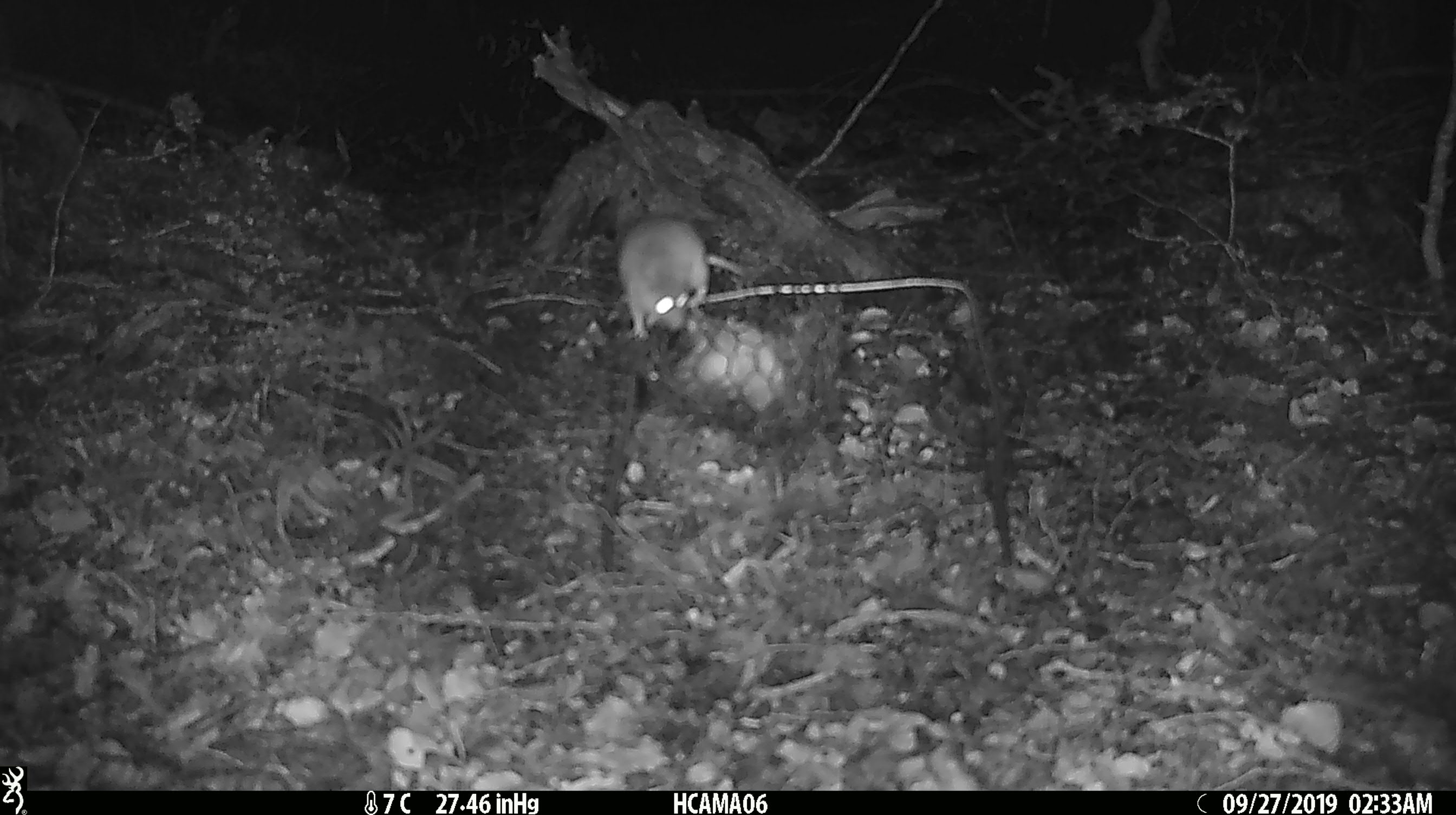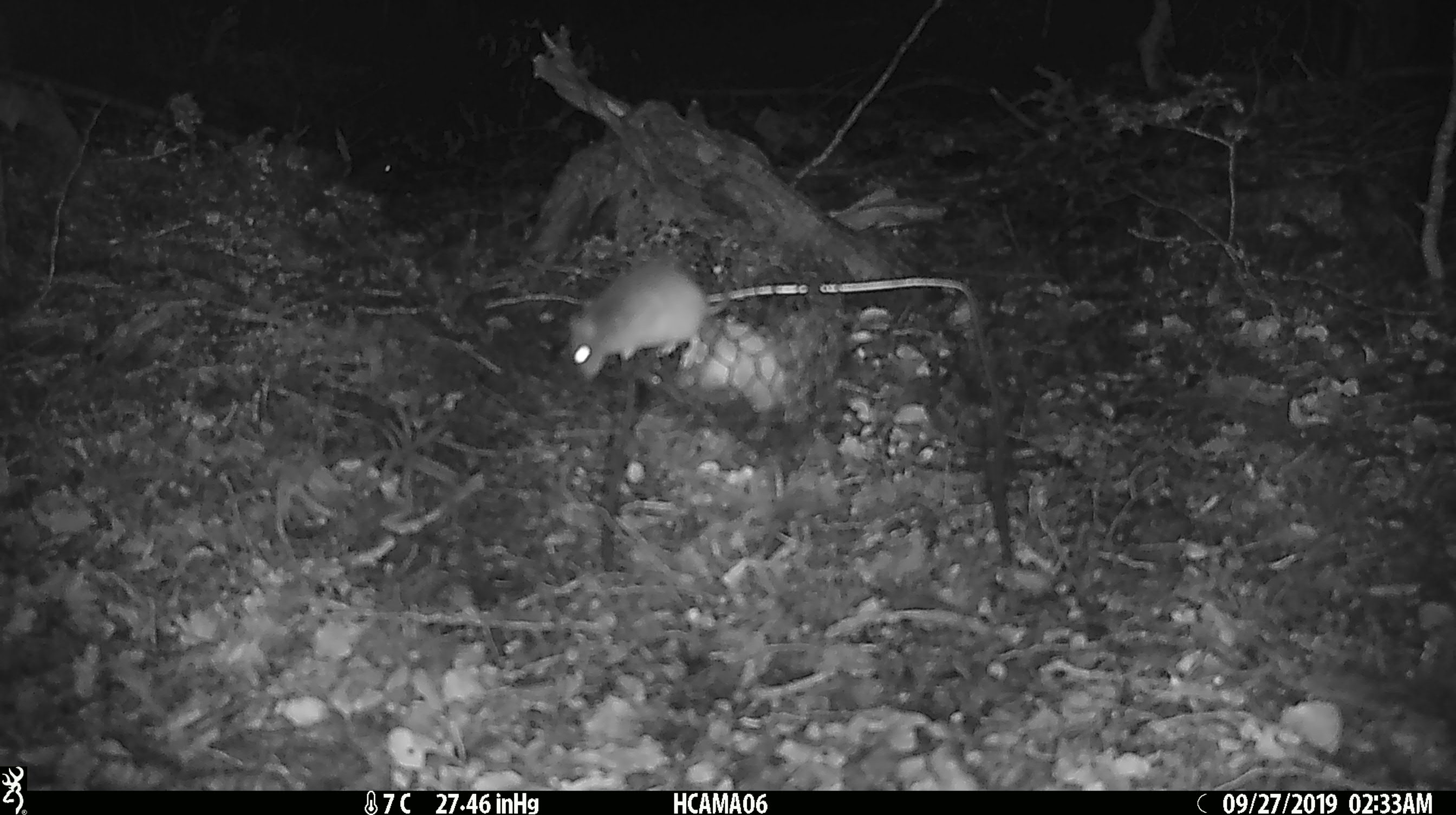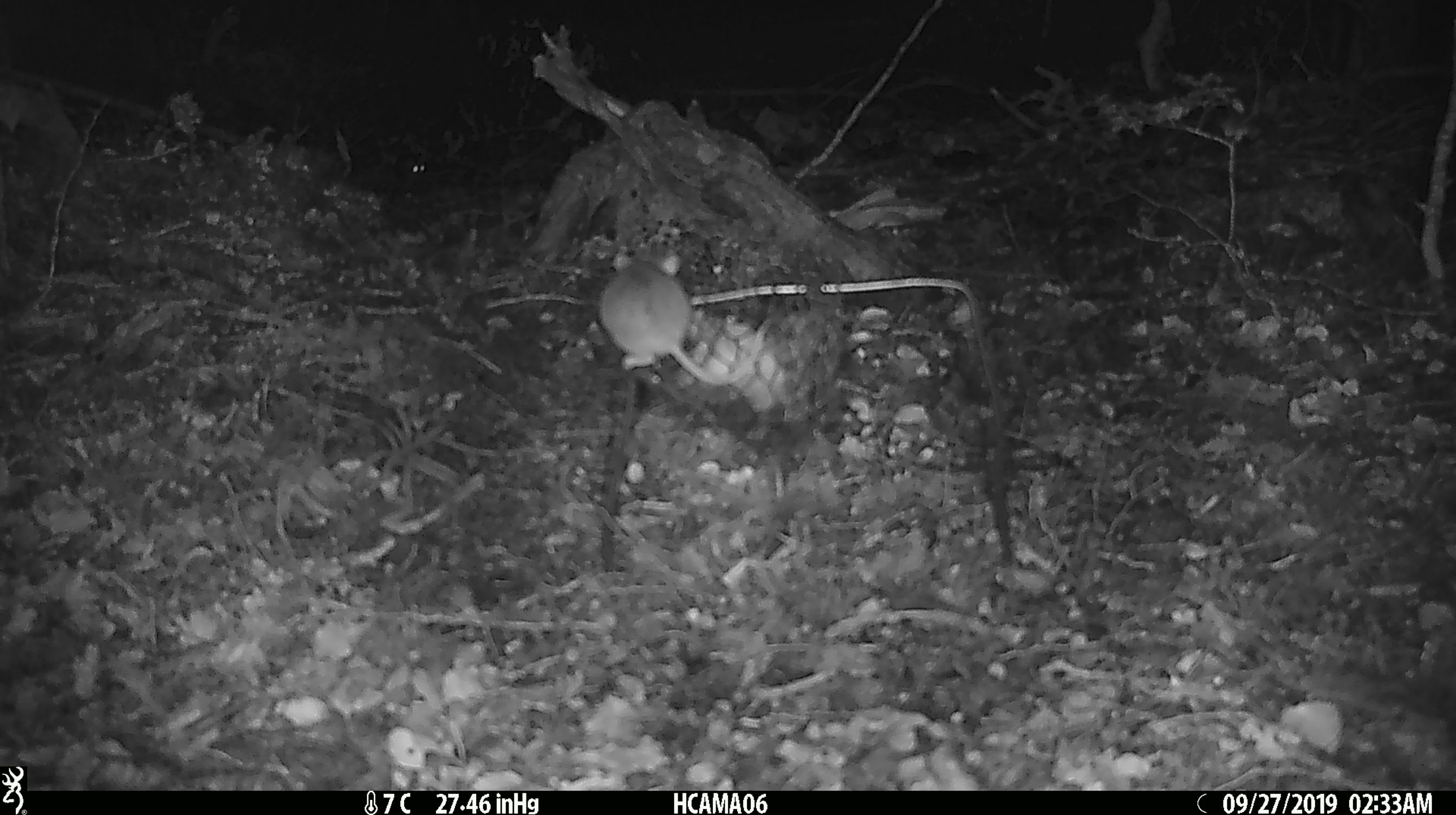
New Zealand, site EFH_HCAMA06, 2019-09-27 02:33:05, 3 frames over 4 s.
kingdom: Animalia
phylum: Chordata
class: Mammalia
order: Rodentia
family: Muridae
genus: Mus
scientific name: Mus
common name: mouse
Mouse (Mus).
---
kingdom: Animalia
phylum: Chordata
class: Mammalia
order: Rodentia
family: Muridae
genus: Rattus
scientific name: Rattus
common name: rat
Rat (Rattus).